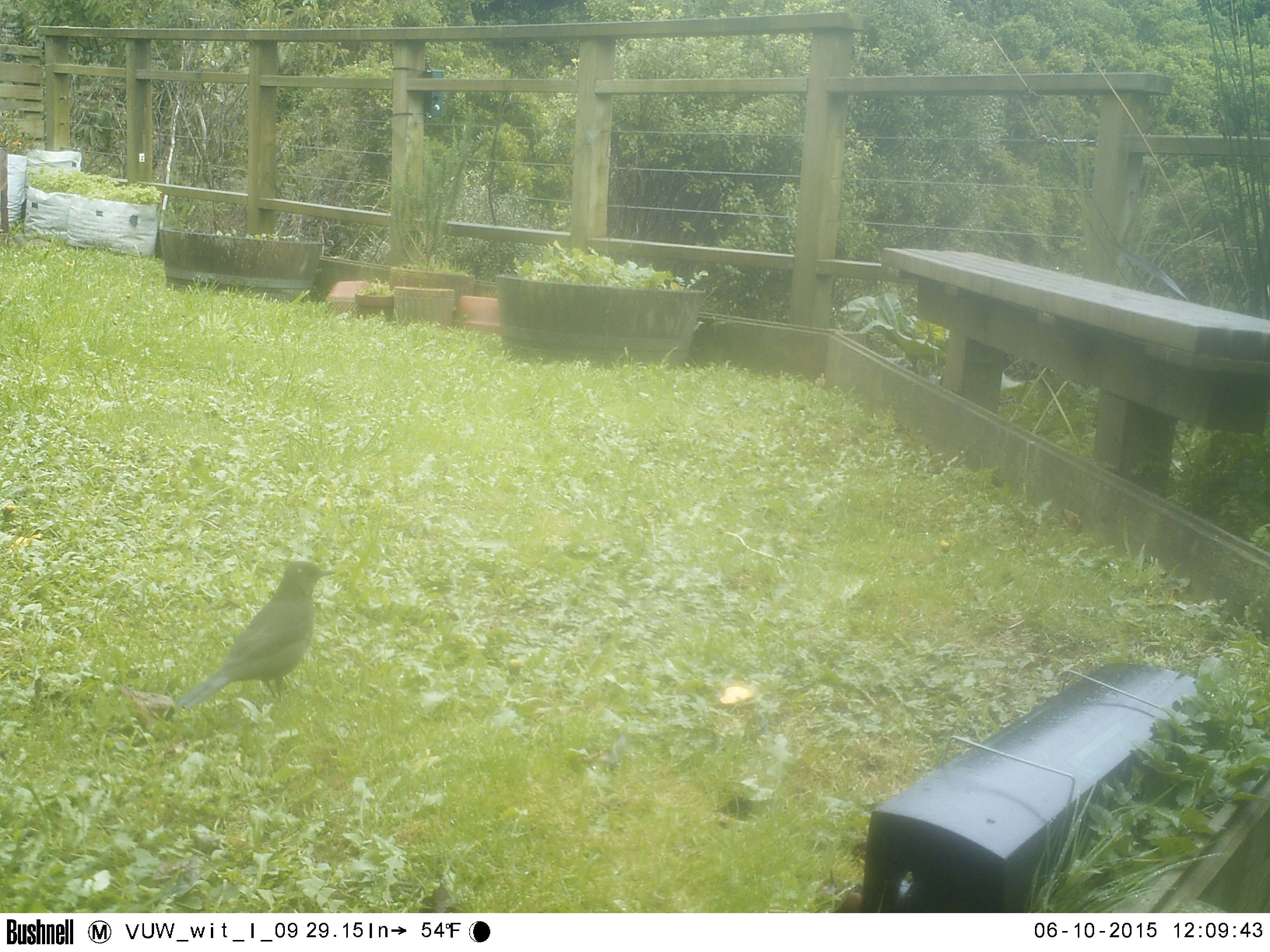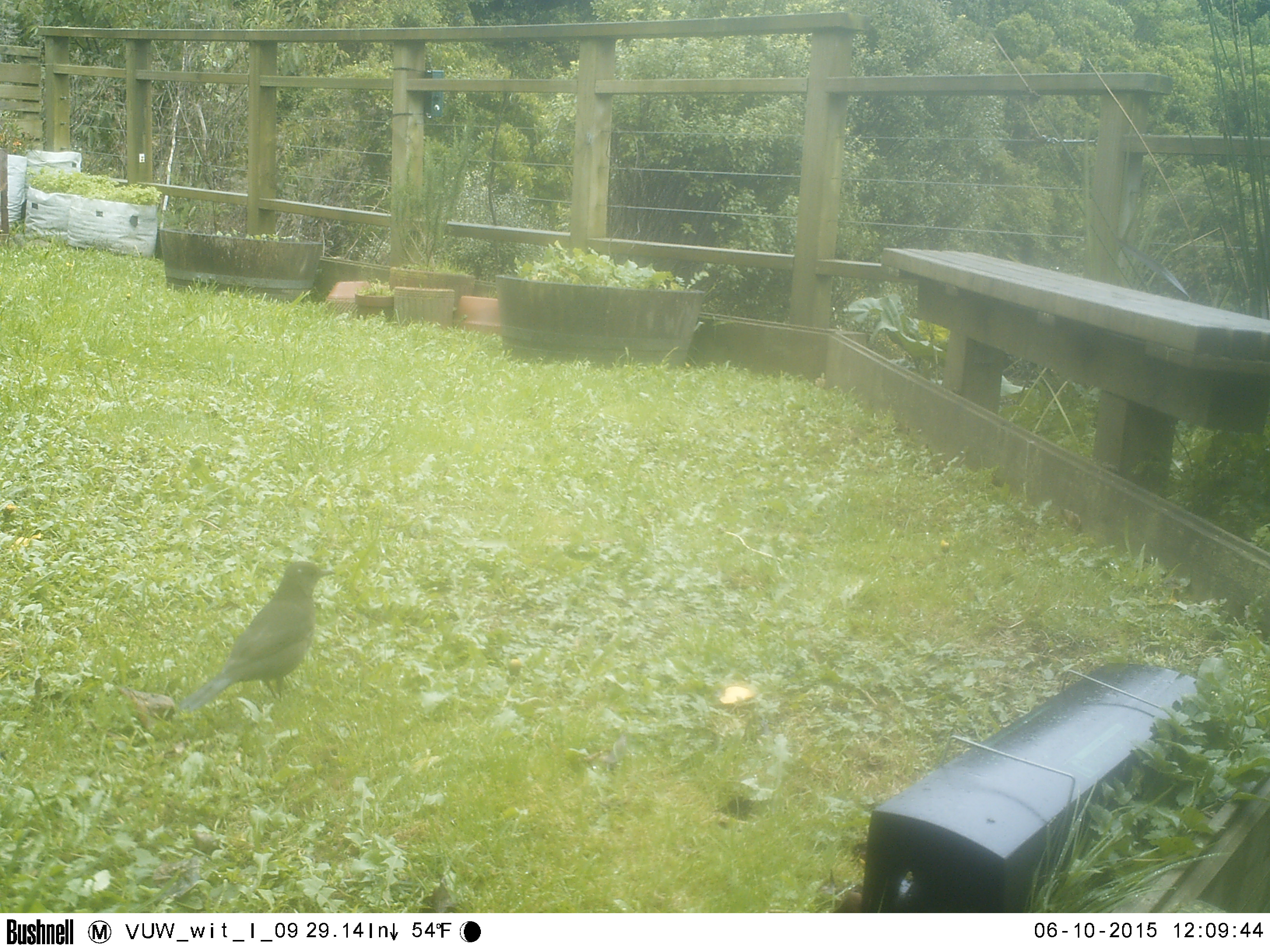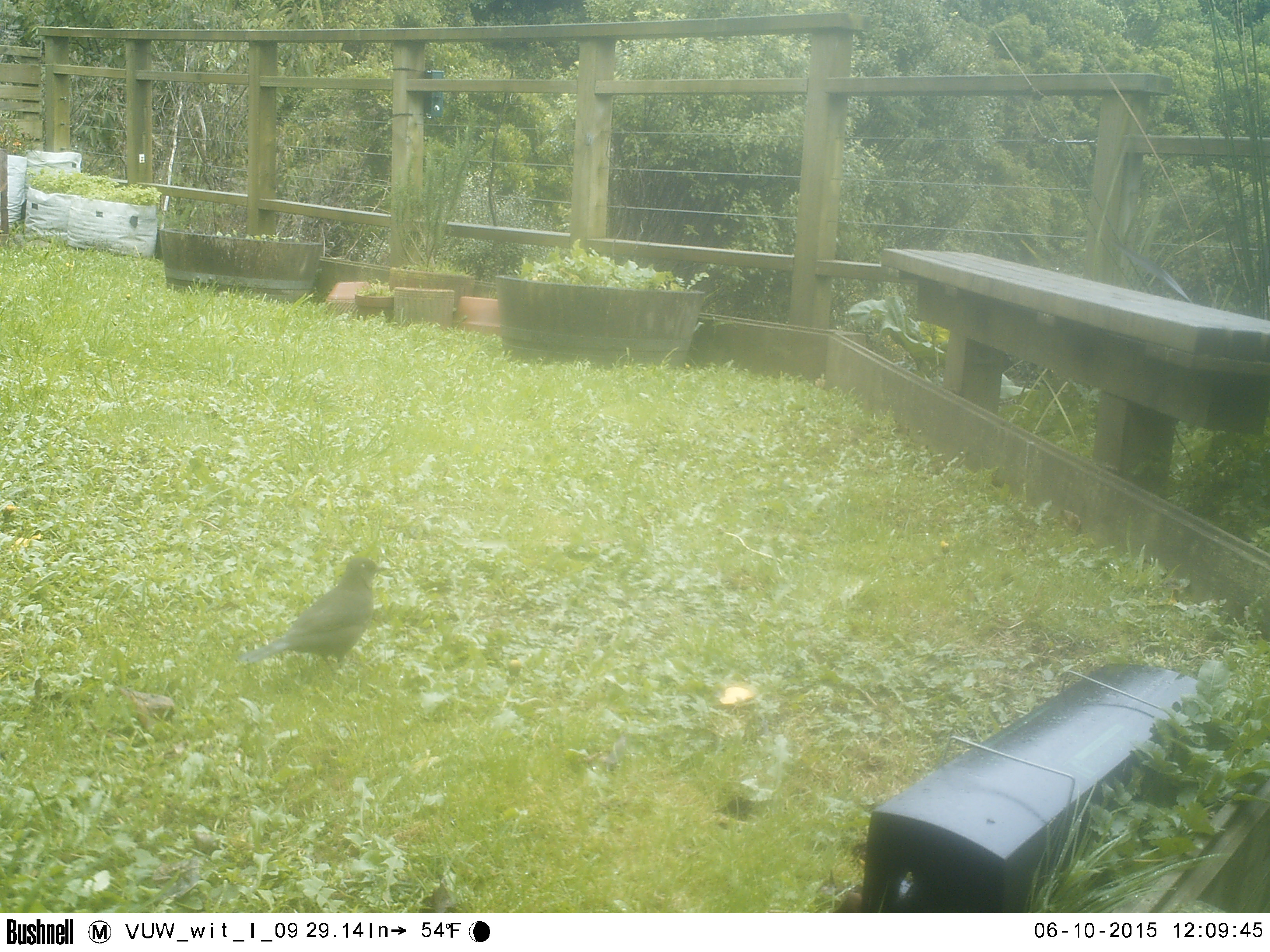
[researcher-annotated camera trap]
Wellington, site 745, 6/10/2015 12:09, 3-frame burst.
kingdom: Animalia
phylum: Chordata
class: Aves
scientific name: Aves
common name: bird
Bird (Aves).